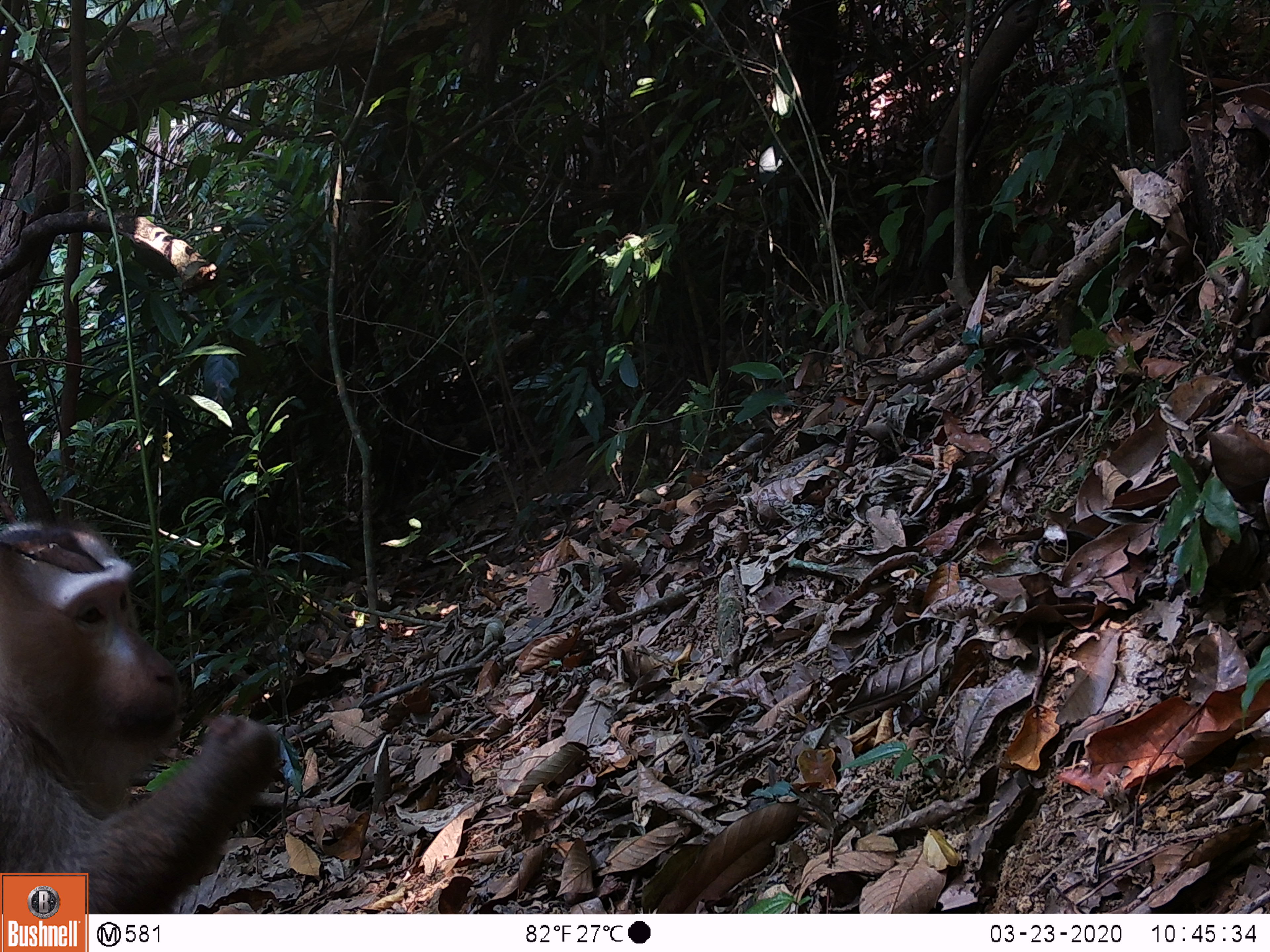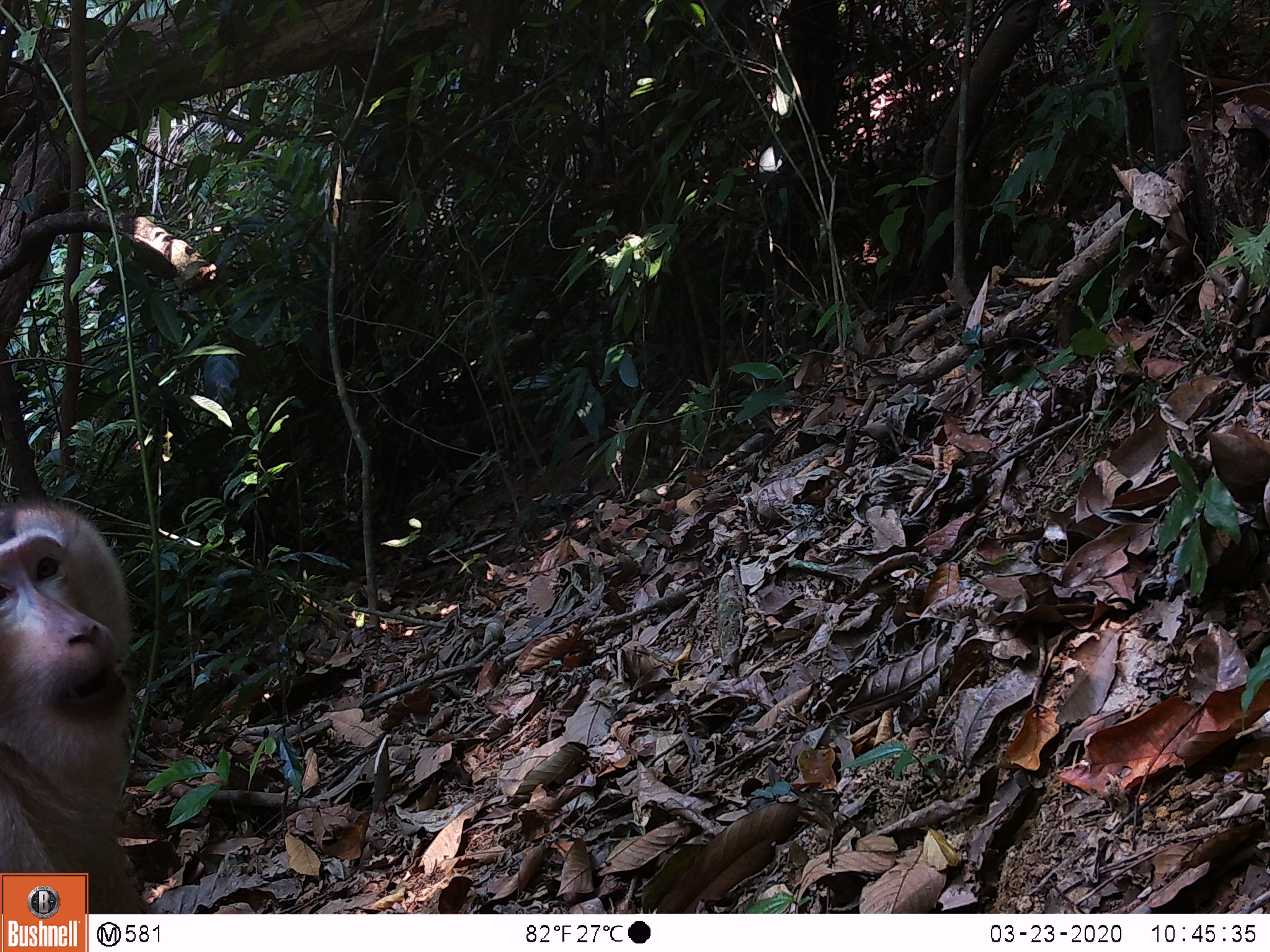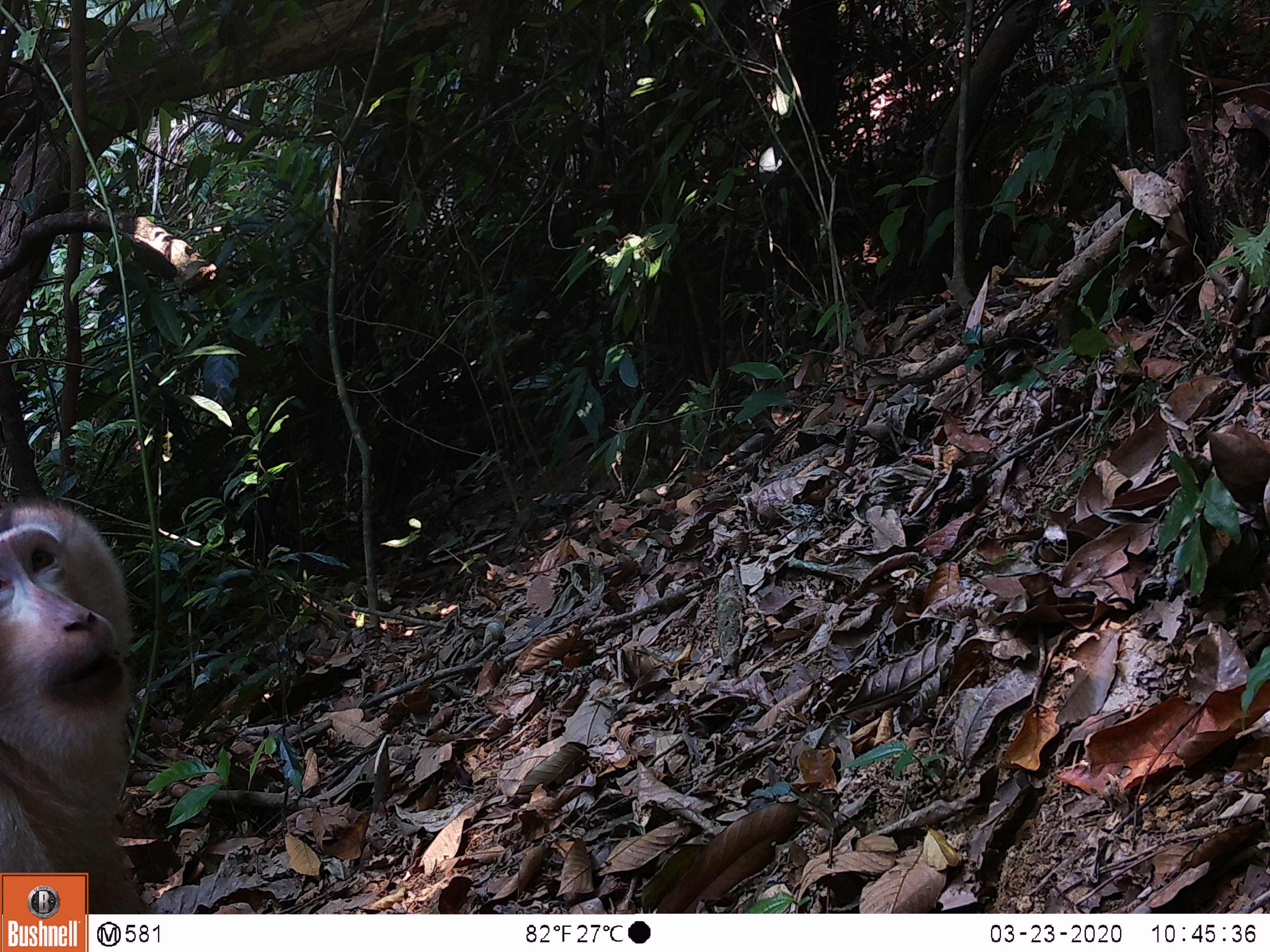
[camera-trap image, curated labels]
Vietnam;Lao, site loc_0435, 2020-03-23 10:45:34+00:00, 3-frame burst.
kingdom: Animalia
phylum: Chordata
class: Mammalia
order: Primates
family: Cercopithecidae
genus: Macaca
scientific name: Macaca nemestrina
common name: pig-tailed macaque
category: pig tailed macaque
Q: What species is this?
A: Pig tailed macaque (pig-tailed macaque) (Macaca nemestrina).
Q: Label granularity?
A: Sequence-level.